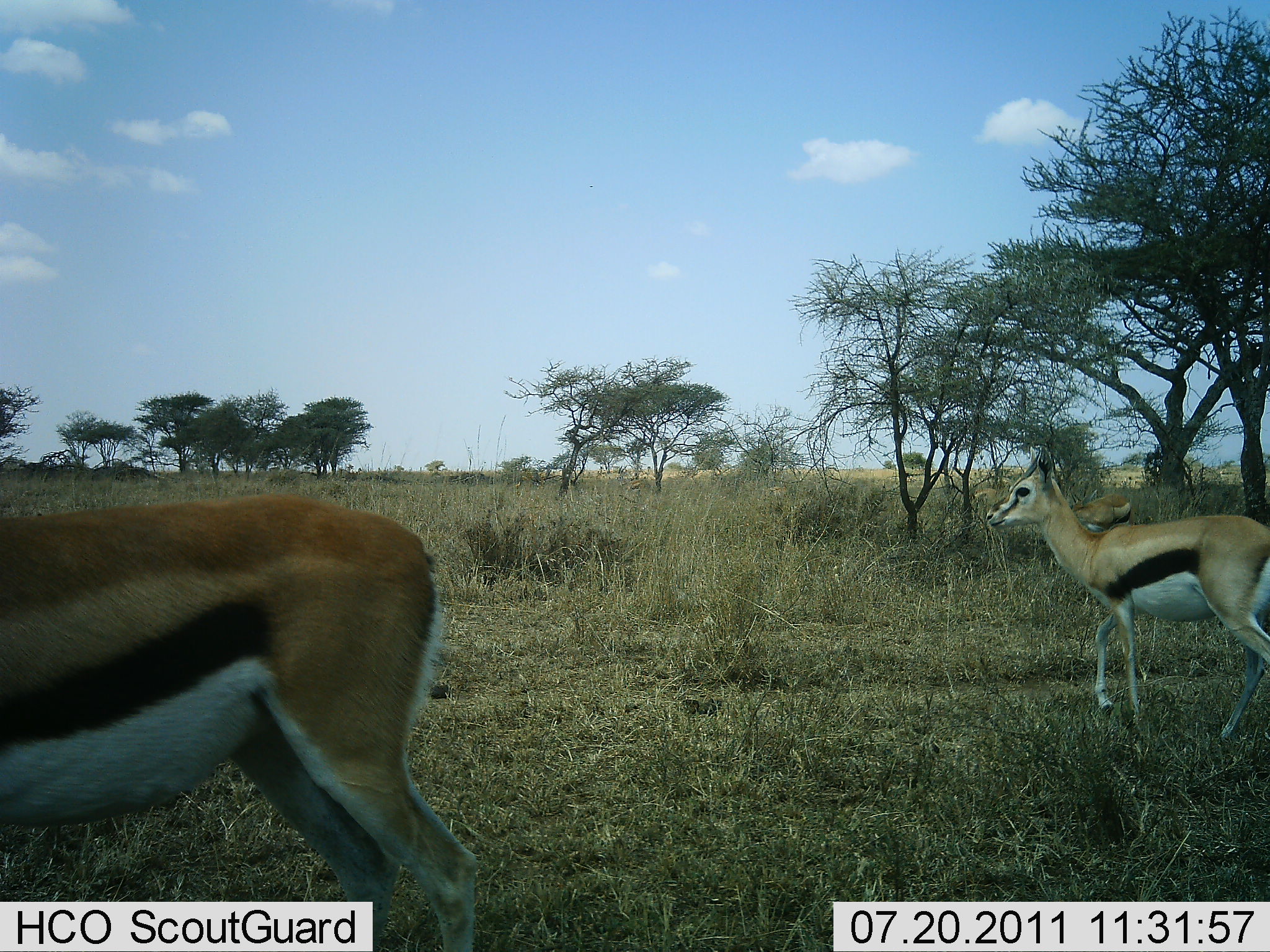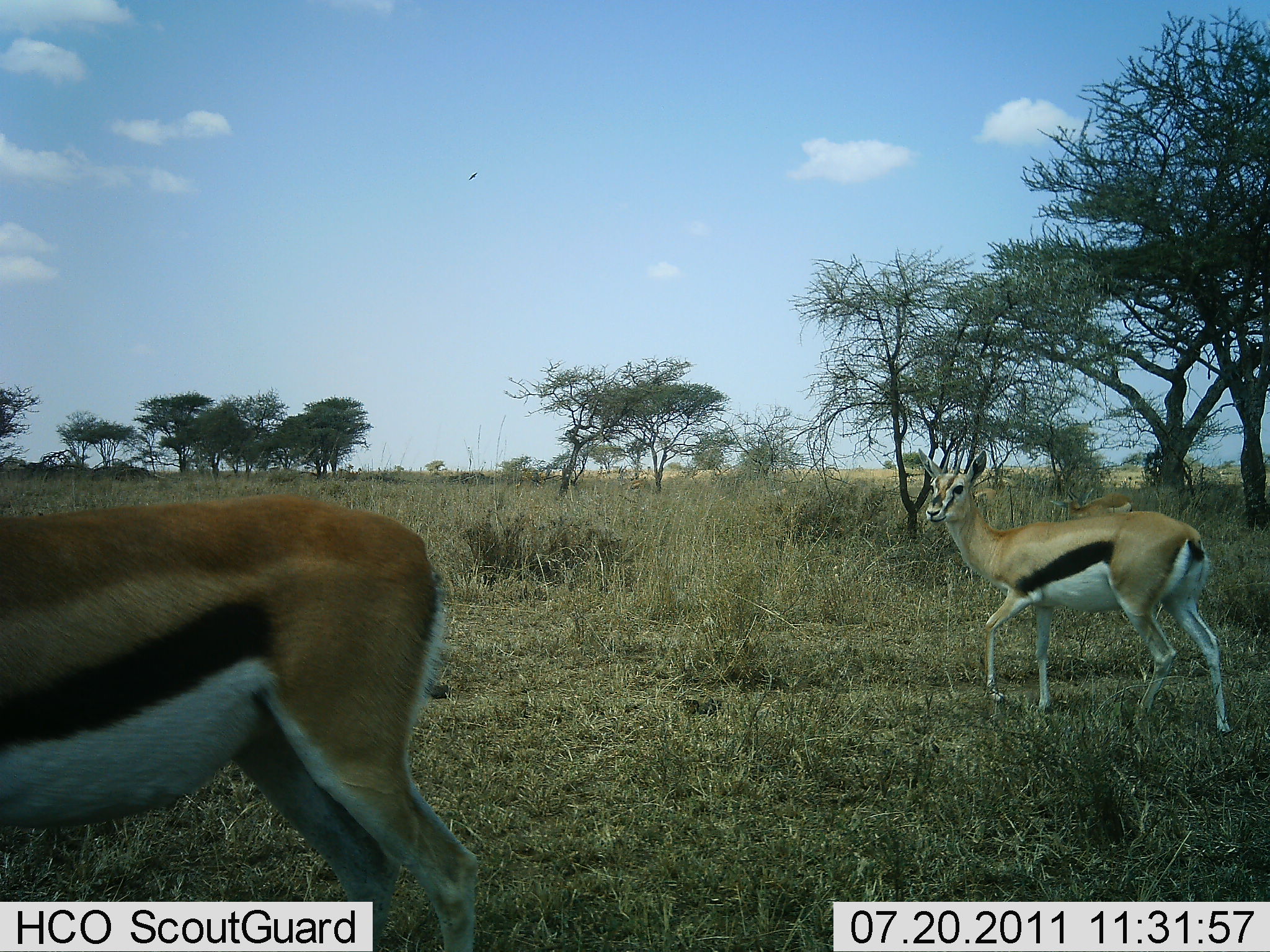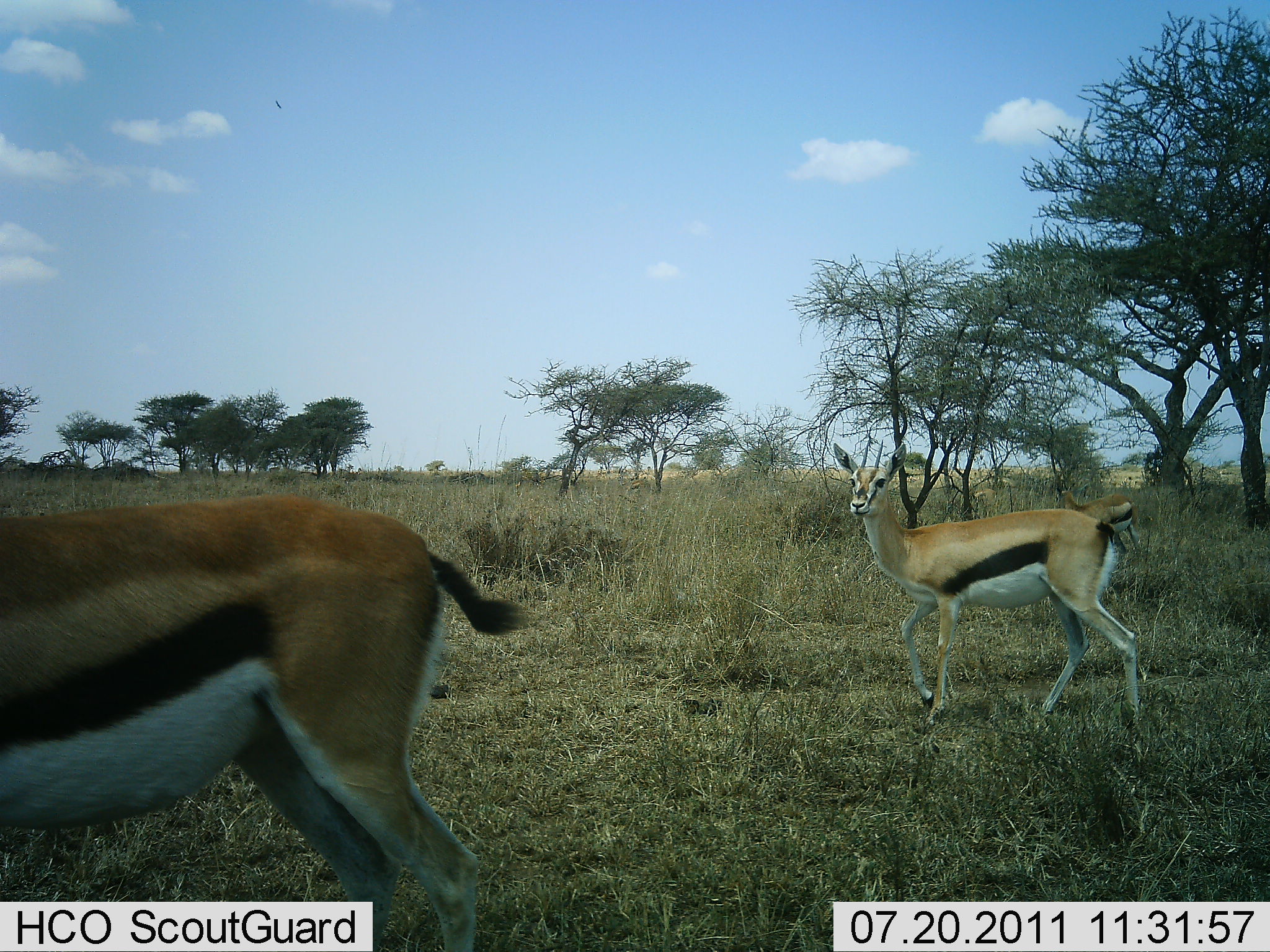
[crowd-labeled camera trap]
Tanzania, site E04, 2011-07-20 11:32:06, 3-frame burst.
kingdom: Animalia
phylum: Chordata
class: Mammalia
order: Artiodactyla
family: Bovidae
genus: Eudorcas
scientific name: Eudorcas thomsonii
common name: thomson's gazelle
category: gazellethomsons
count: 2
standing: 83%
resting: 0%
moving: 83%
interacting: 0%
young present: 8%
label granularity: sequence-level